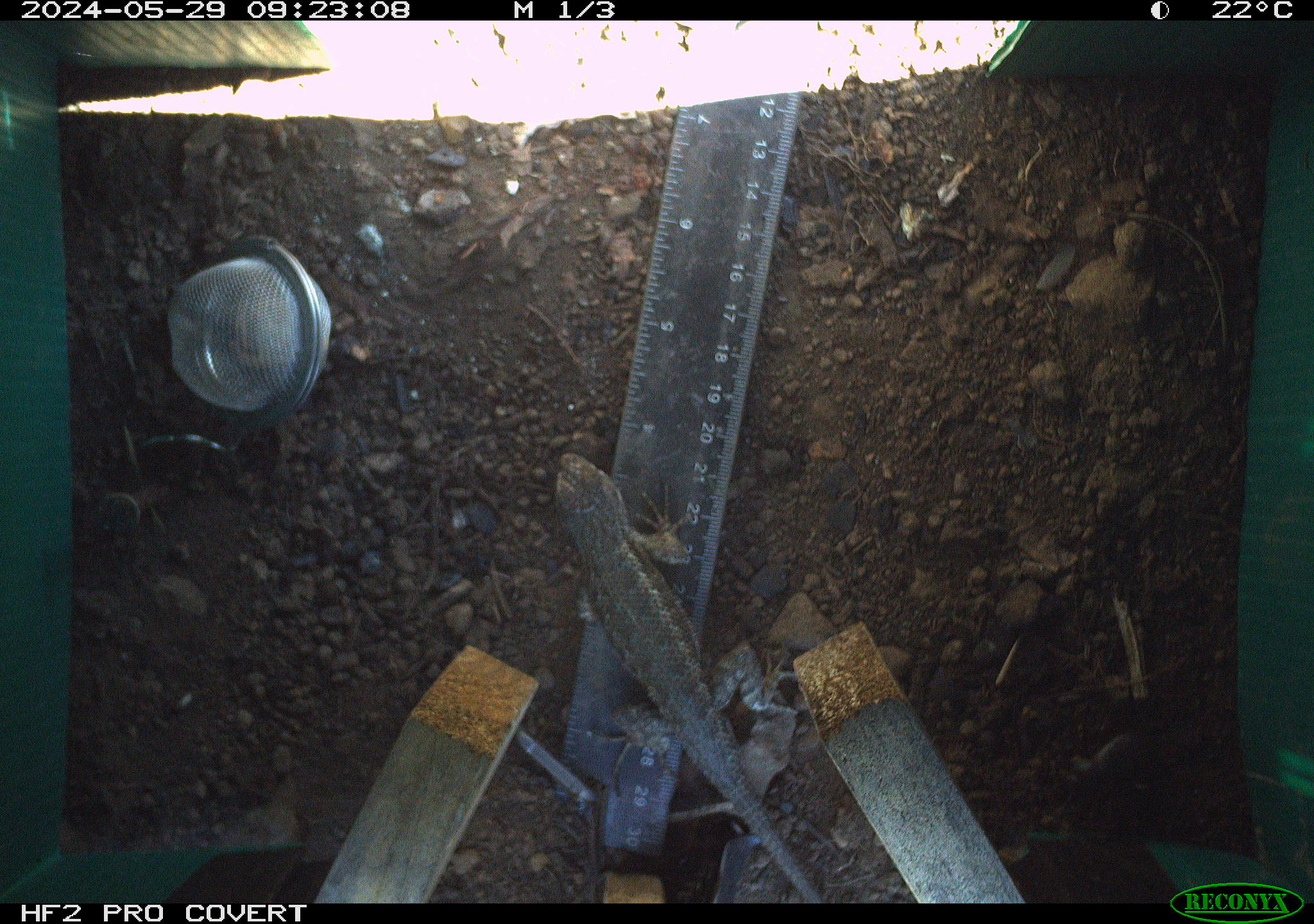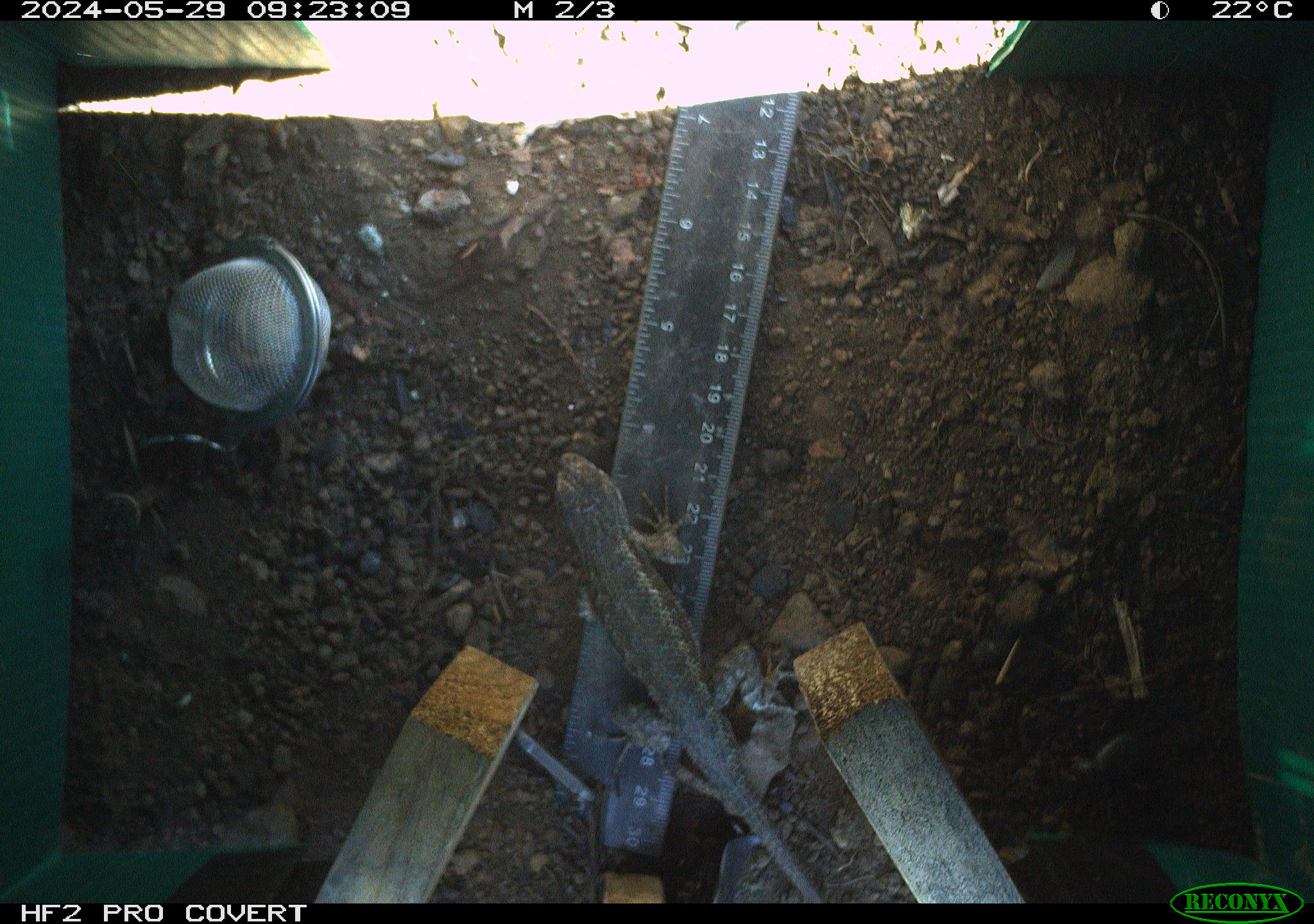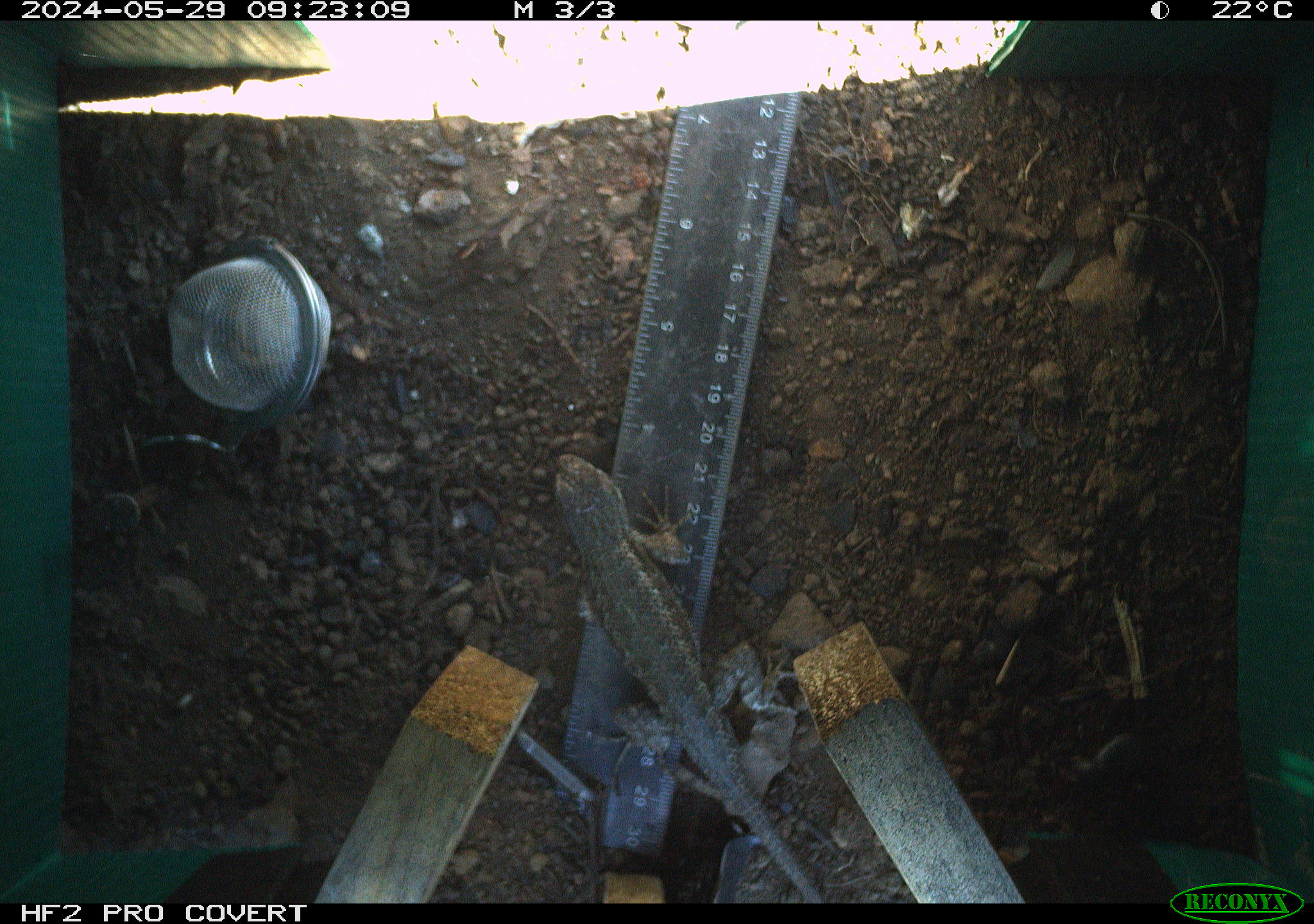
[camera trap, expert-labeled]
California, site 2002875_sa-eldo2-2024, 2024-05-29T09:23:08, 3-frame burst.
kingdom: Animalia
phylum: Chordata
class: Reptilia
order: Squamata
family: Phrynosomatidae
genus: Sceloporus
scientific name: Sceloporus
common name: spiny lizards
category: sceloporus species